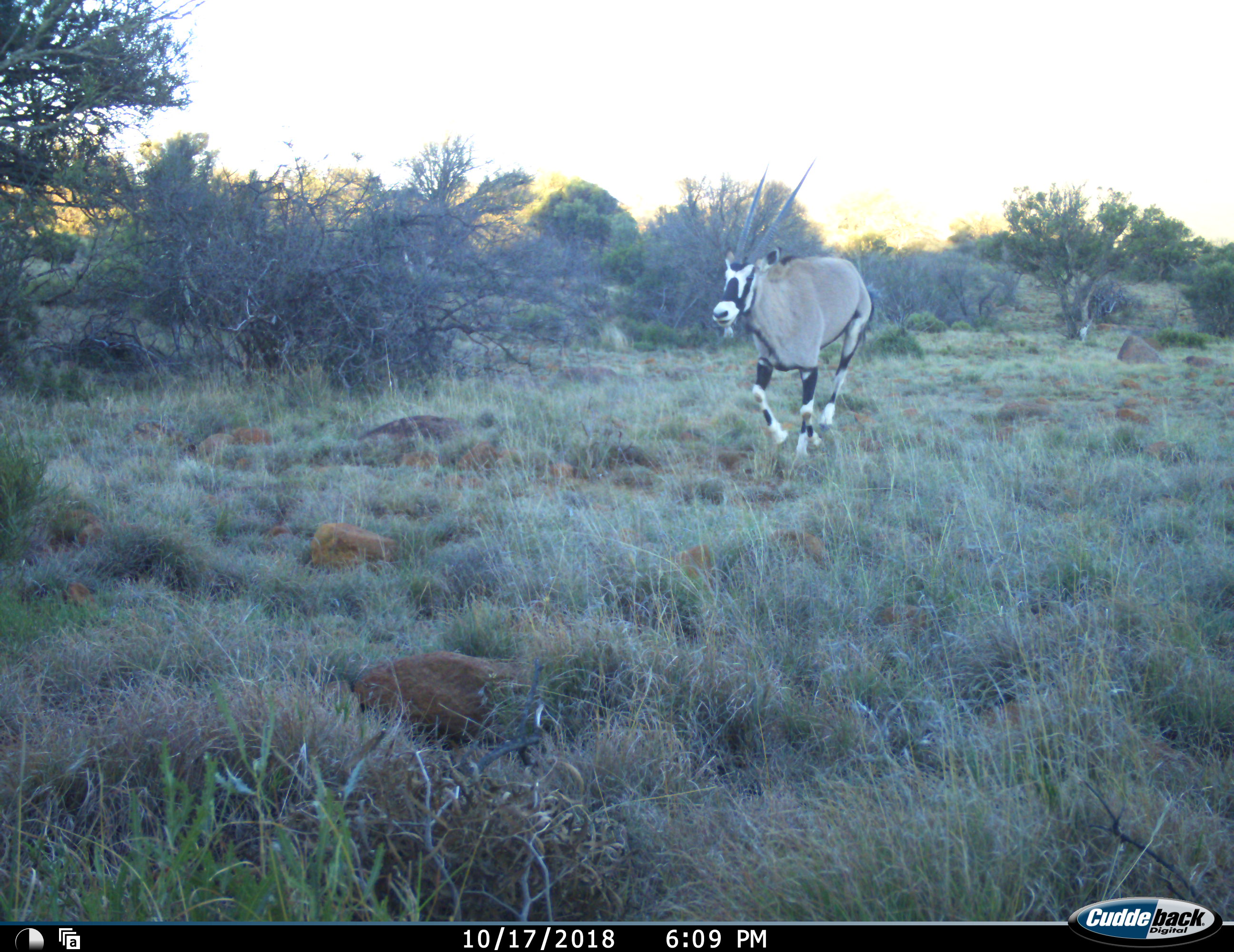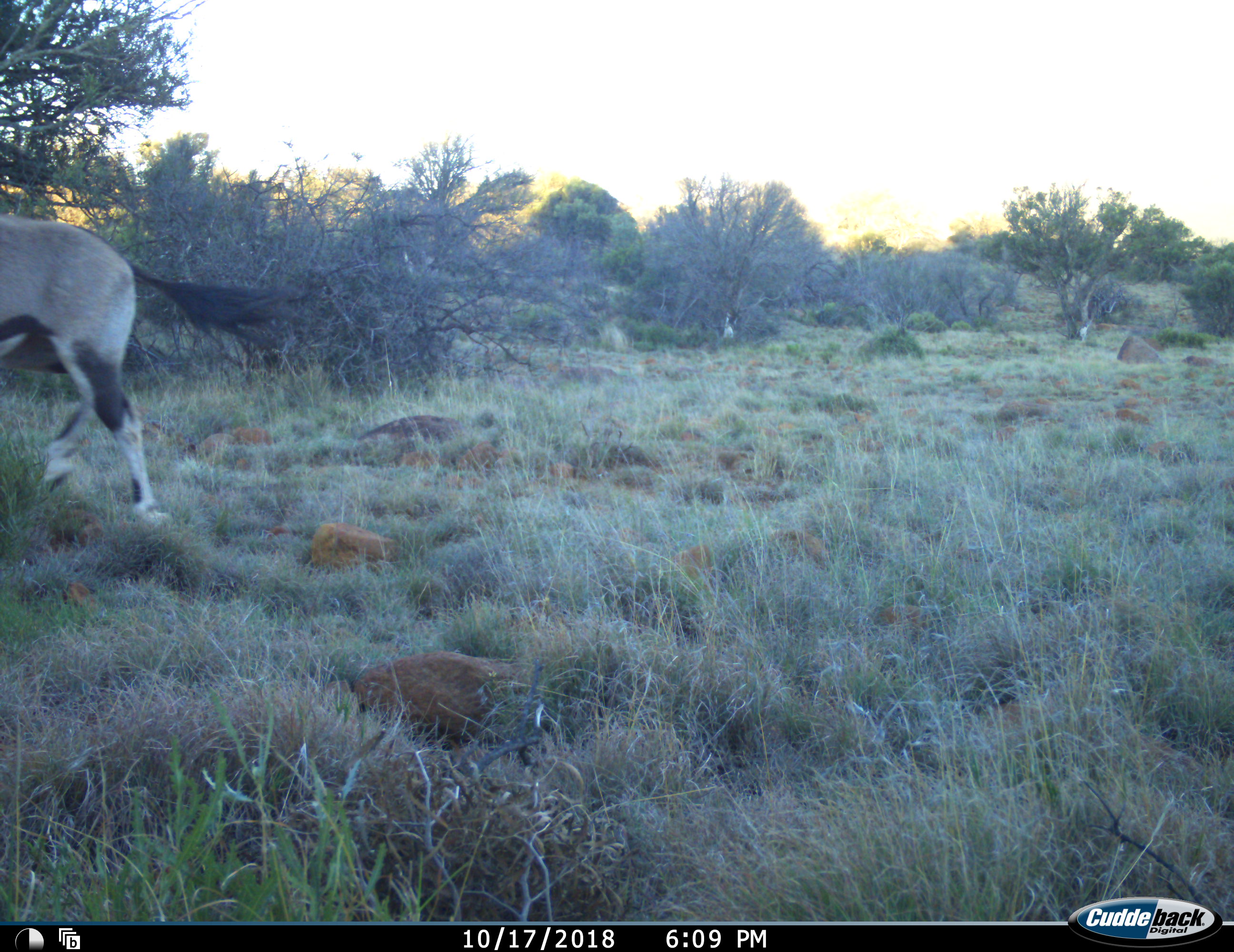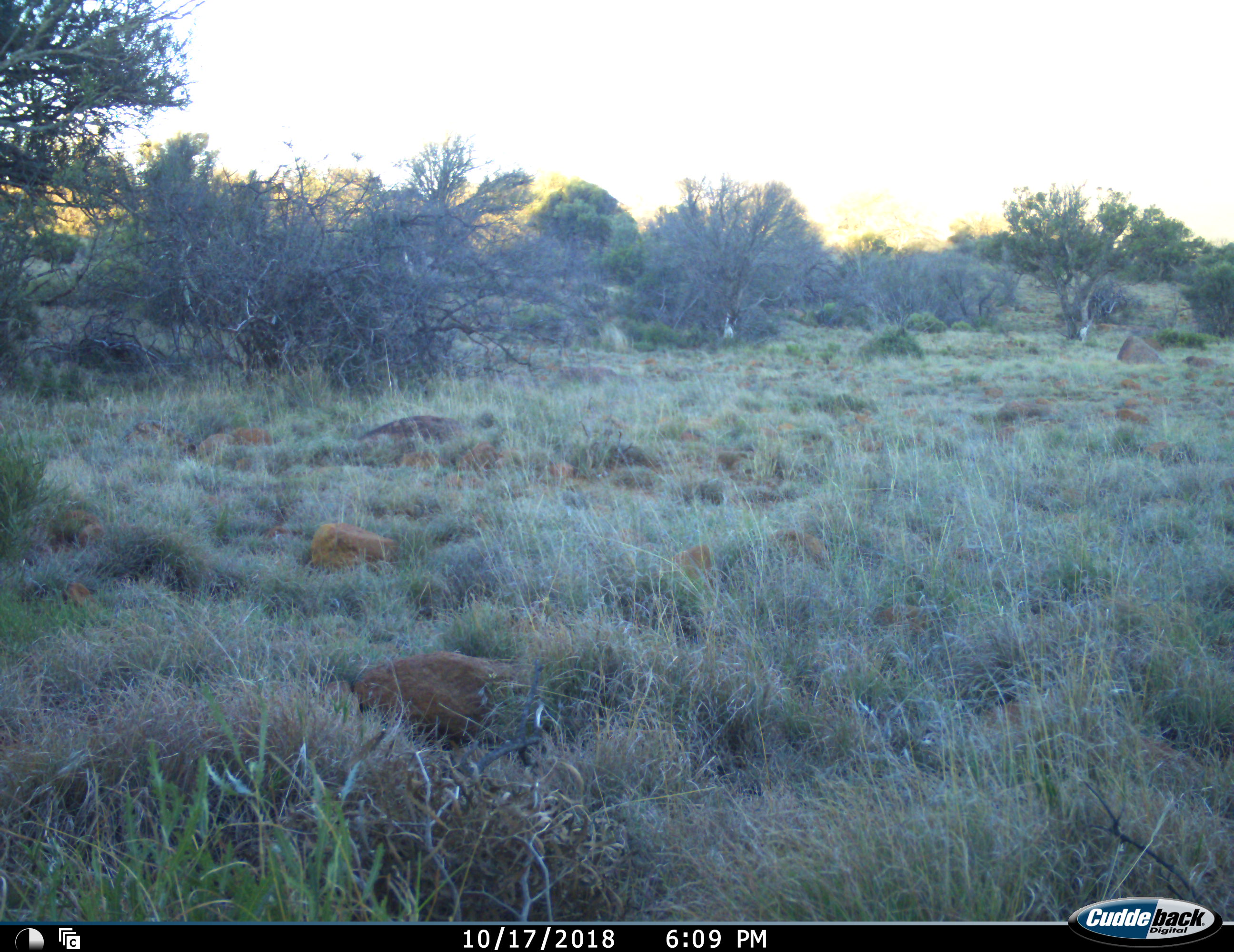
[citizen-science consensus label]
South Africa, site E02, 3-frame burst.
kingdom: Animalia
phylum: Chordata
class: Mammalia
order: Artiodactyla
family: Bovidae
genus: Oryx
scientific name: Oryx gazella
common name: gemsbok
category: gemsbokoryx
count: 1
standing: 22%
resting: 0%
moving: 100%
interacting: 0%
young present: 0%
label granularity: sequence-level